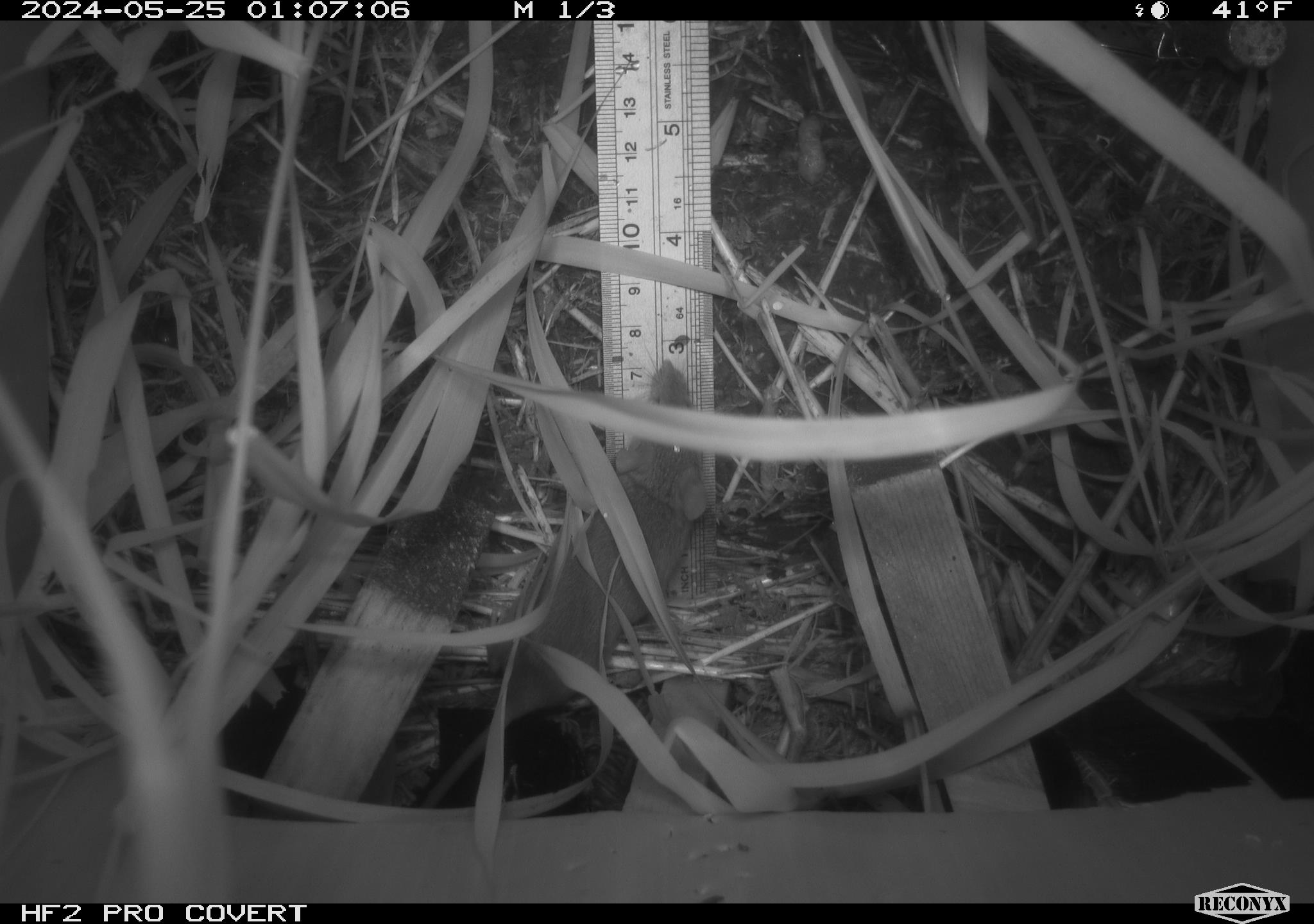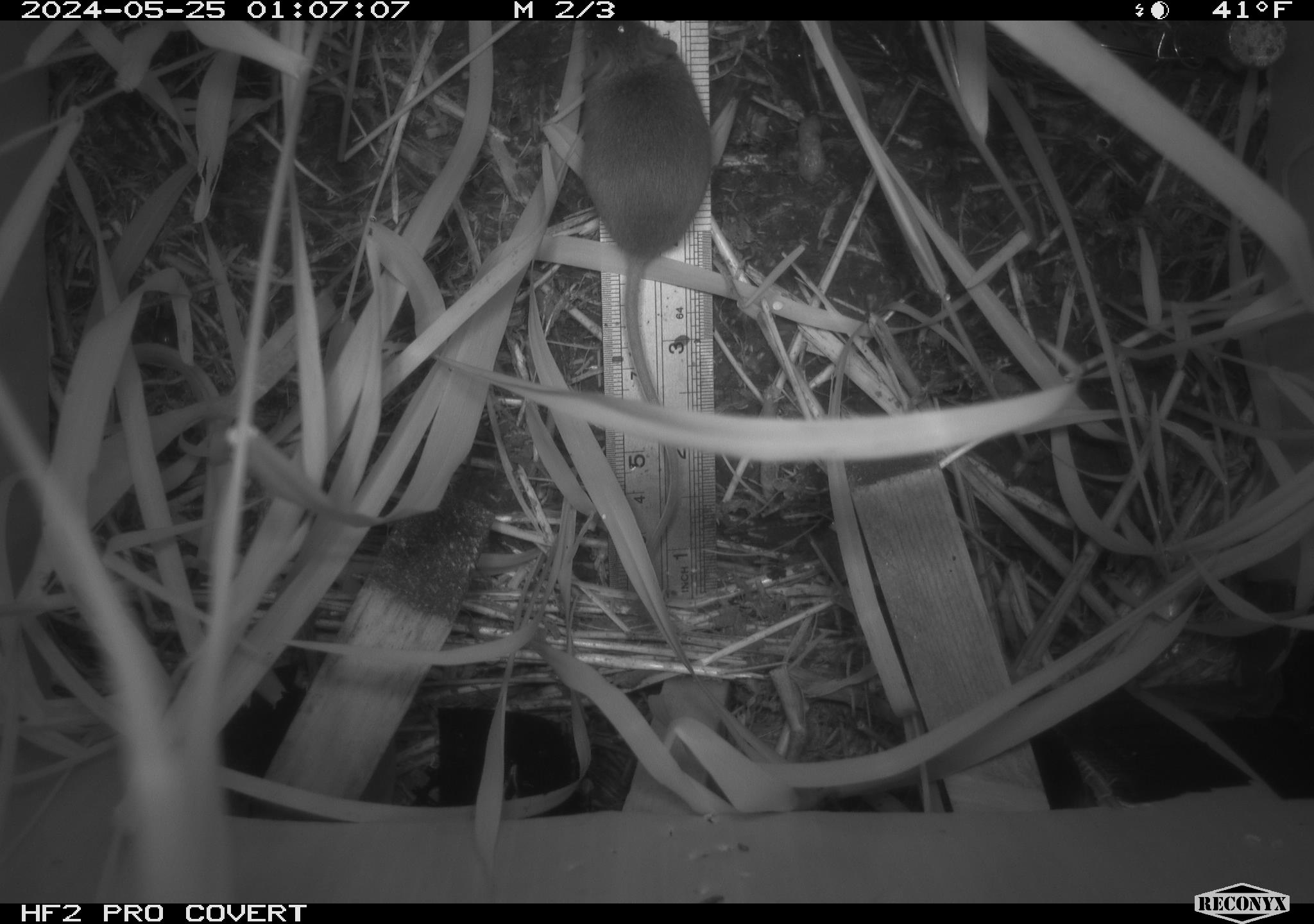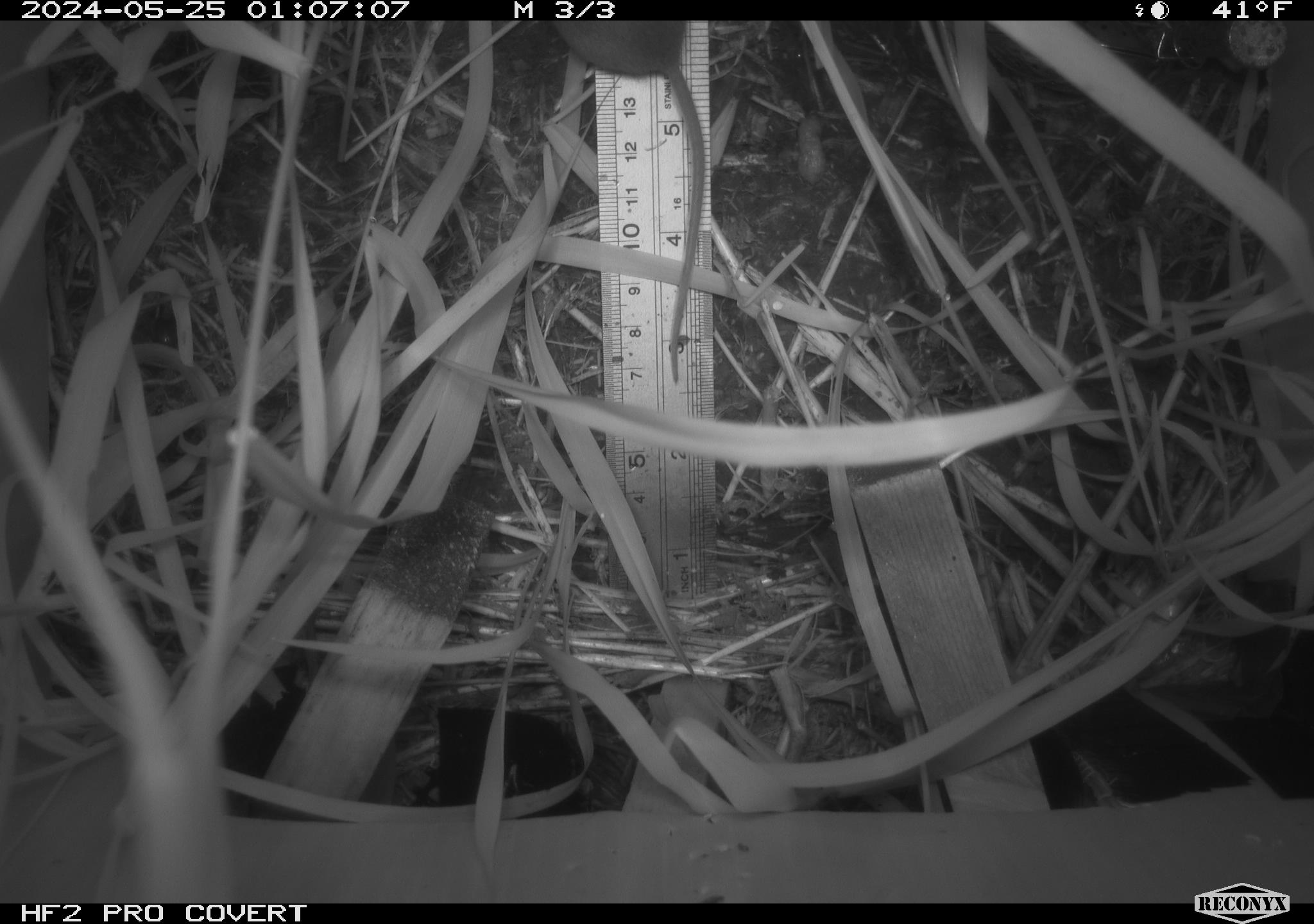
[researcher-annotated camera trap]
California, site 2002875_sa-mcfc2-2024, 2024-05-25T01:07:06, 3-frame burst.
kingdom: Animalia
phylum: Chordata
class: Mammalia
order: Rodentia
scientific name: Rodentia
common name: rodent